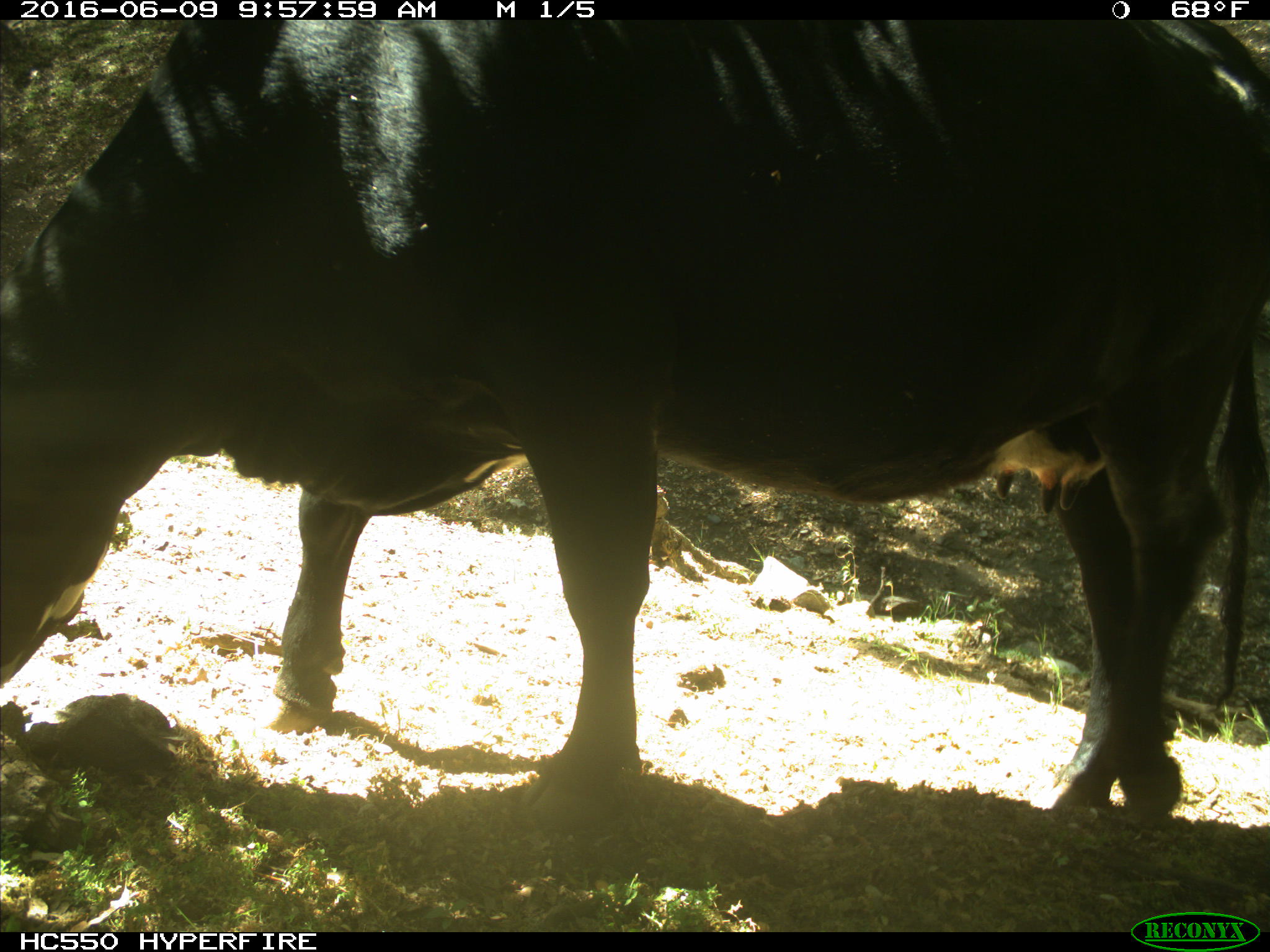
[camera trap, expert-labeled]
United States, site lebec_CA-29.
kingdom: Animalia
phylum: Chordata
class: Mammalia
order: Artiodactyla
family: Bovidae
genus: Bos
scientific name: Bos taurus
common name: domestic cow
Bos taurus (domestic cow).